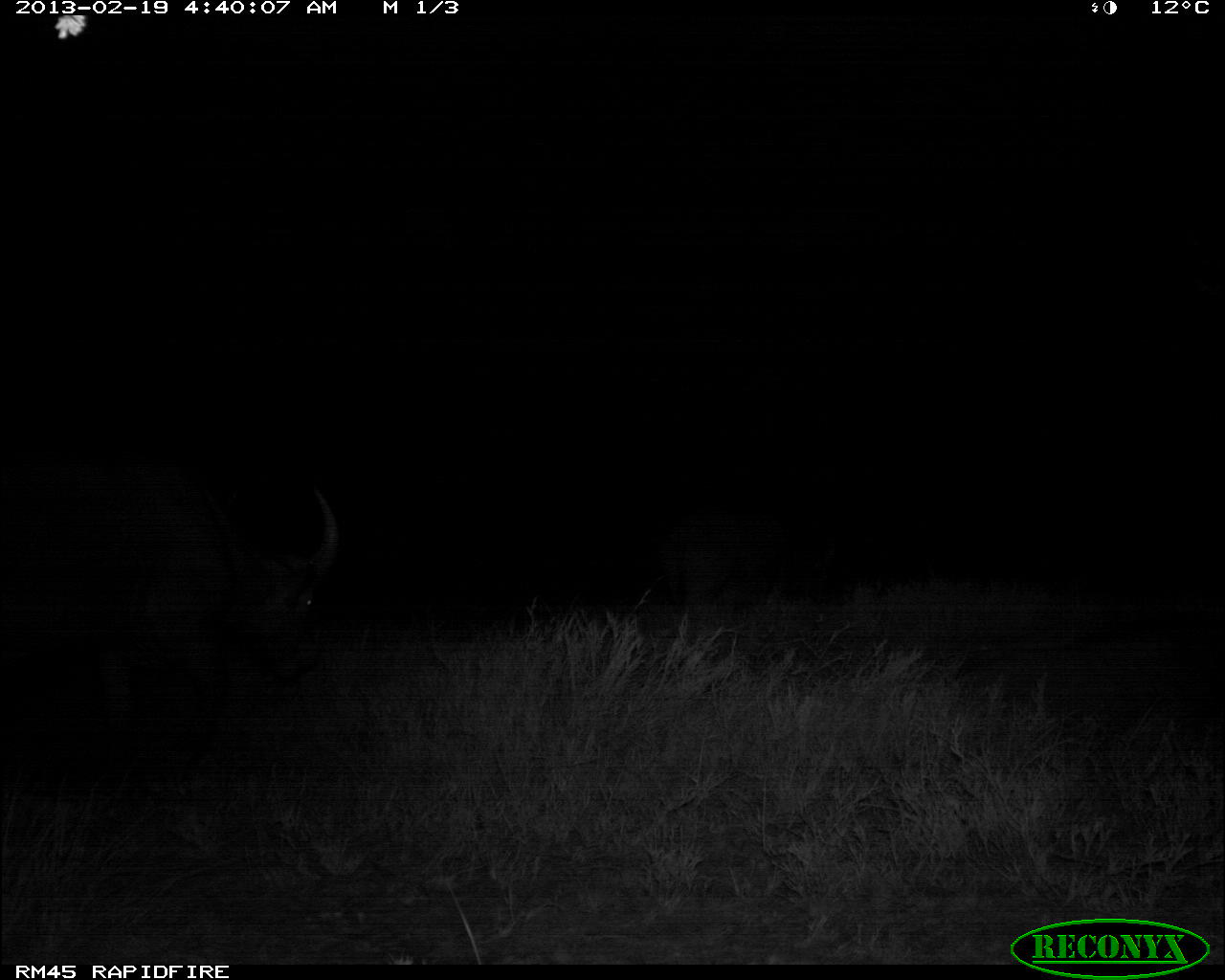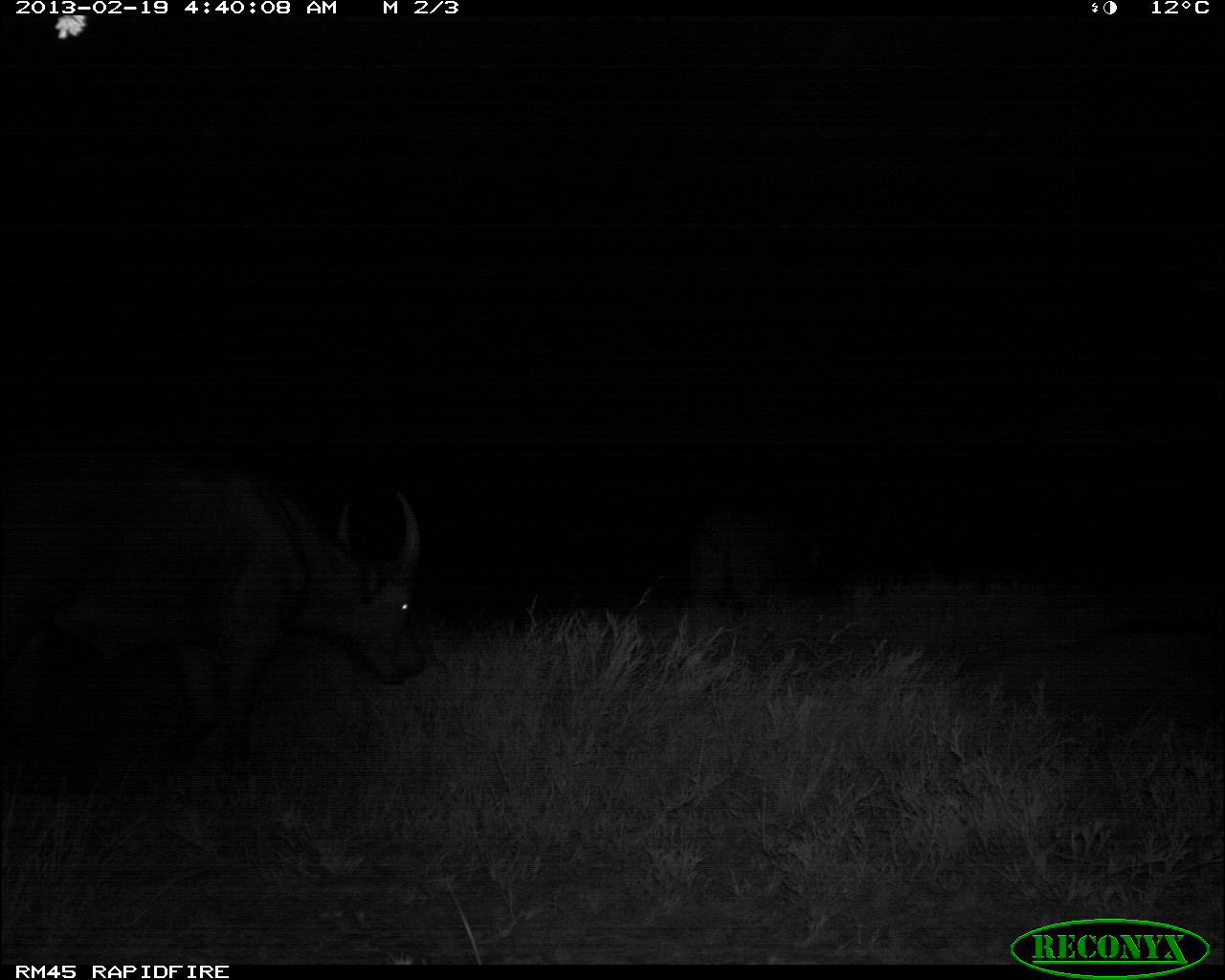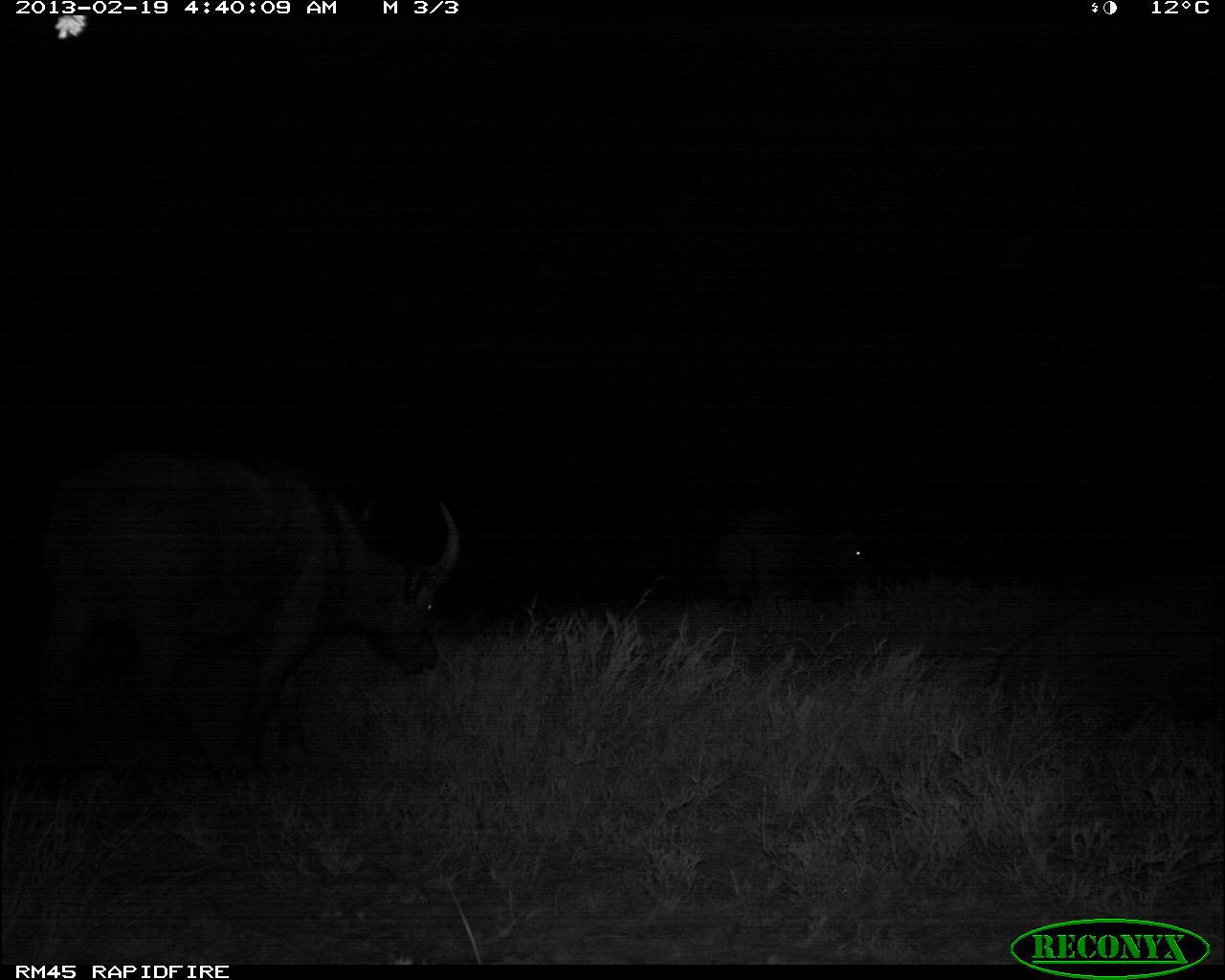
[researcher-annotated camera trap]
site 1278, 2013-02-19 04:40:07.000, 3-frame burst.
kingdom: Animalia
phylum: Chordata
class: Mammalia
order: Artiodactyla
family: Bovidae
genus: Syncerus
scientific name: Syncerus caffer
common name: african buffalo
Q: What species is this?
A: Syncerus caffer (african buffalo).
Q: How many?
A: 2.